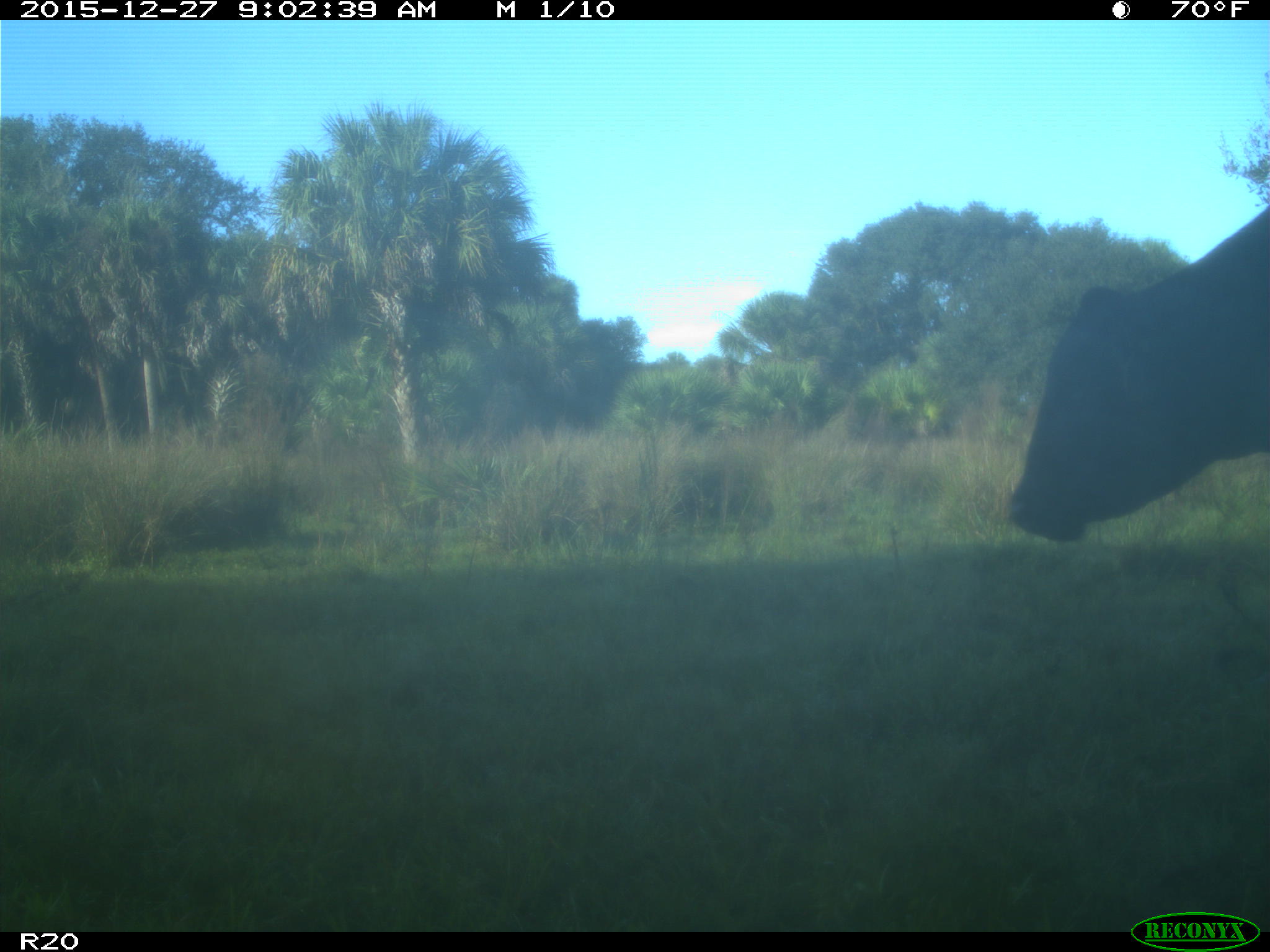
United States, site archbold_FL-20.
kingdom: Animalia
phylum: Chordata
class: Mammalia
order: Artiodactyla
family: Bovidae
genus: Bos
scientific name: Bos taurus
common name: domestic cow